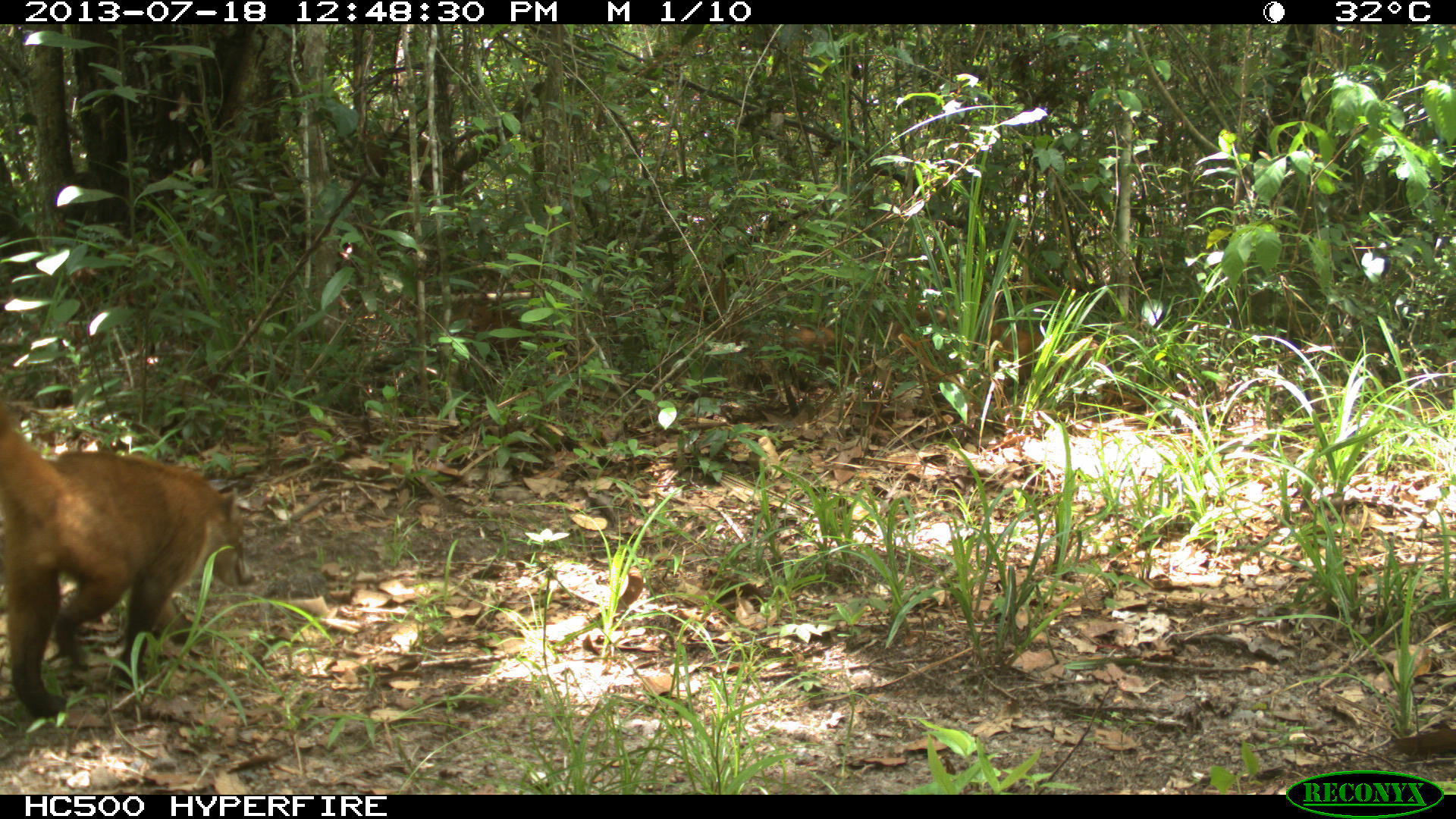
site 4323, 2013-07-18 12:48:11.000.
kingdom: Animalia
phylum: Chordata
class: Mammalia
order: Carnivora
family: Procyonidae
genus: Nasua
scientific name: Nasua narica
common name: white-nosed coati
Nasua narica (white-nosed coati), count 4.